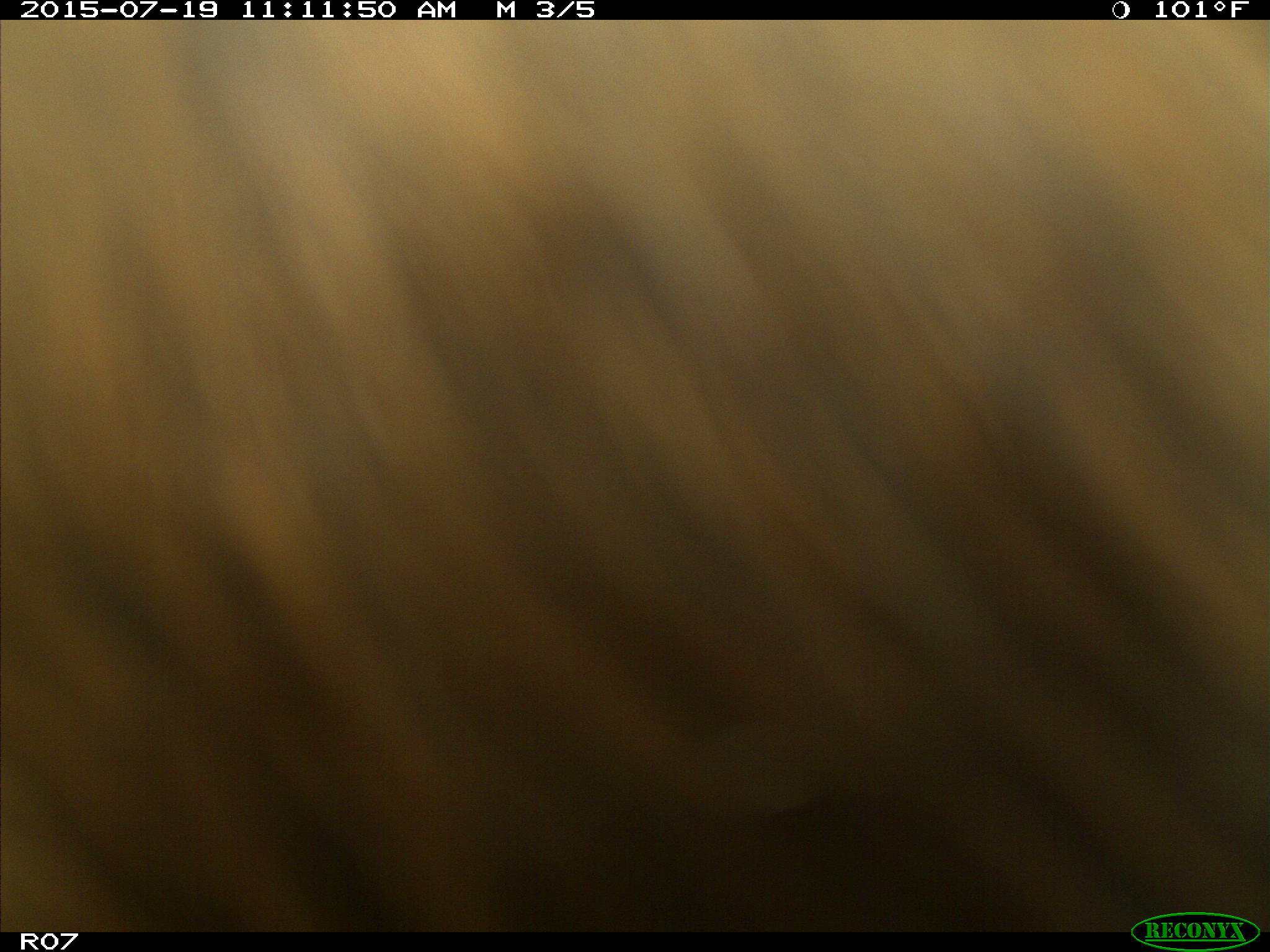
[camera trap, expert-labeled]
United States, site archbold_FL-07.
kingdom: Animalia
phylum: Chordata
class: Mammalia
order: Artiodactyla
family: Bovidae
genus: Bos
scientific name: Bos taurus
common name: domestic cow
Bos taurus (domestic cow).